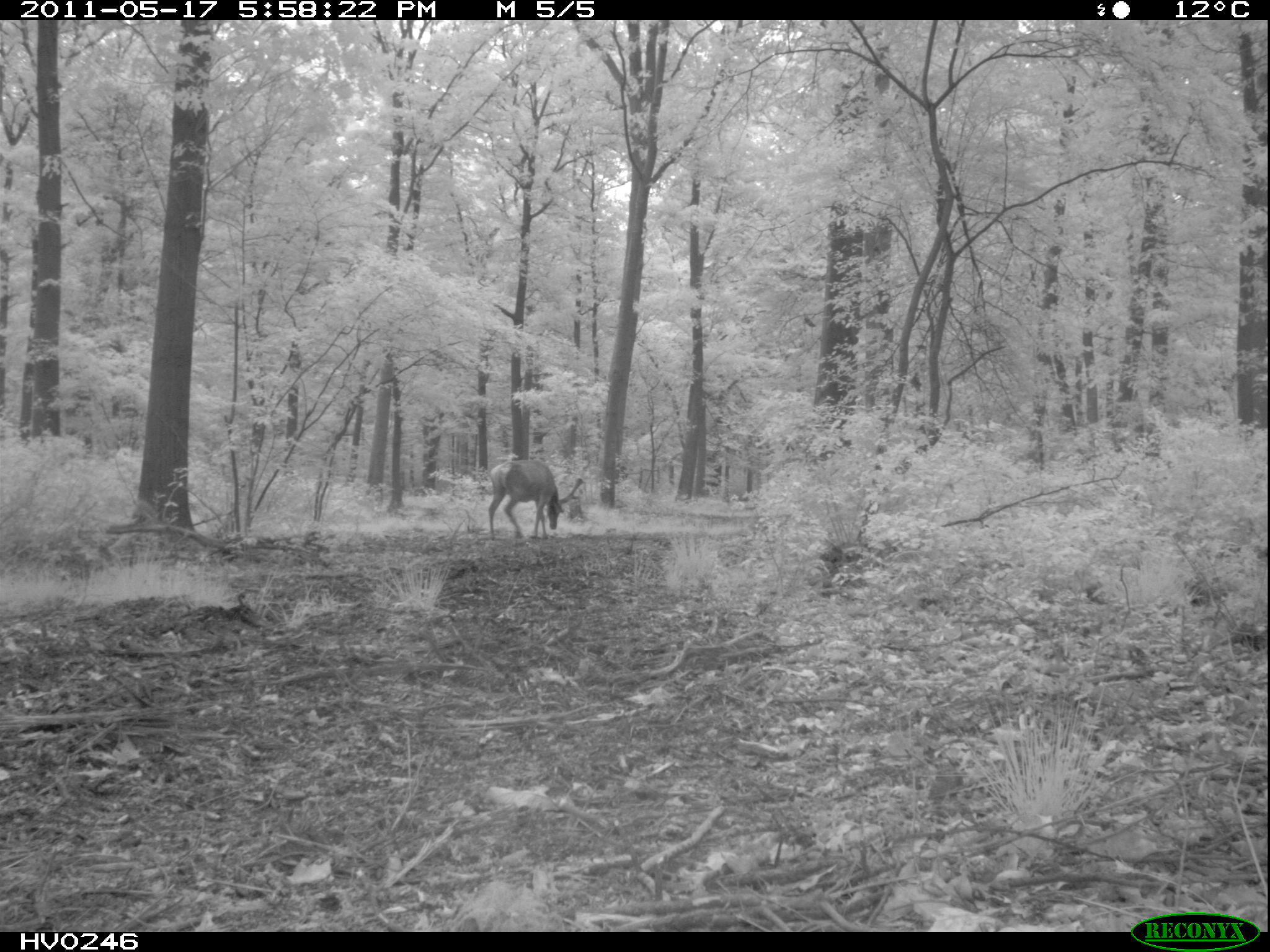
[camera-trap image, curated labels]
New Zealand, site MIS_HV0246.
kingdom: Animalia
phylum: Chordata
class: Mammalia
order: Artiodactyla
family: Cervidae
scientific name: Cervidae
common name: deer